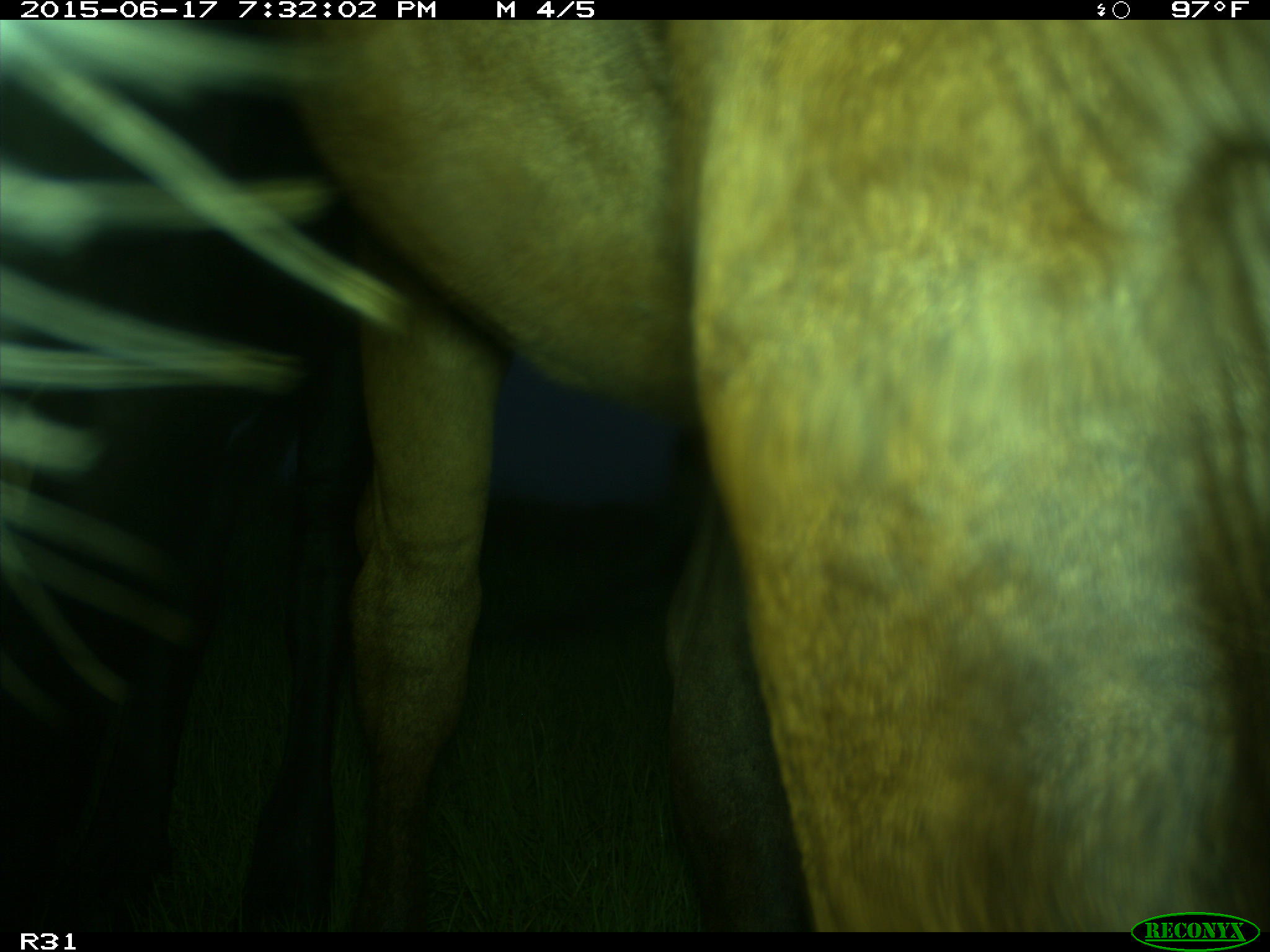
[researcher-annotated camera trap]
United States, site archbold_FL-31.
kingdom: Animalia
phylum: Chordata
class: Mammalia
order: Artiodactyla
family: Bovidae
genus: Bos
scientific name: Bos taurus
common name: domestic cow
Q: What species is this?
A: Bos taurus (domestic cow).